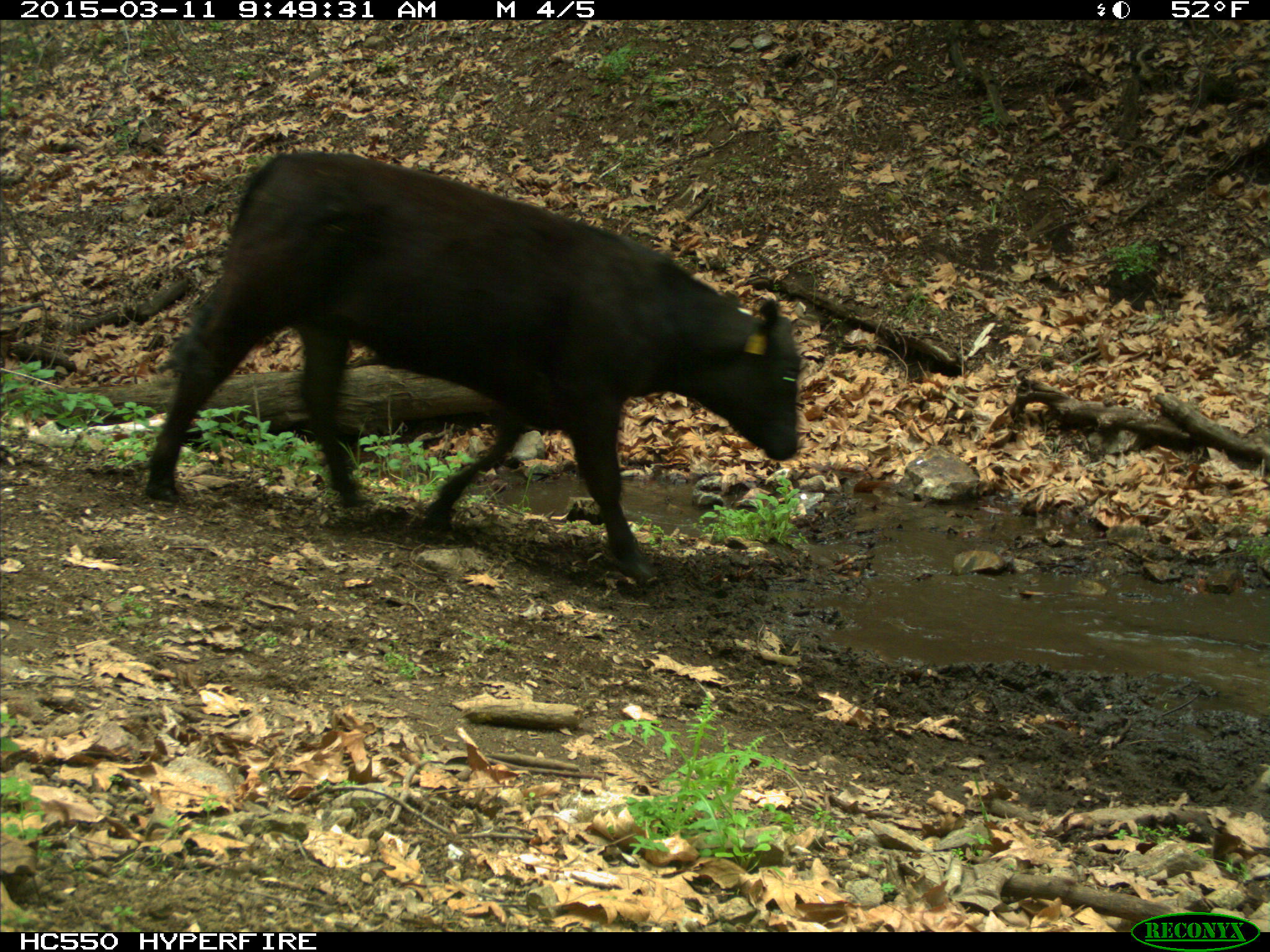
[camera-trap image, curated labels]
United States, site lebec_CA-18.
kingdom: Animalia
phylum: Chordata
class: Mammalia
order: Artiodactyla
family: Bovidae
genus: Bos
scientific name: Bos taurus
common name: domestic cow